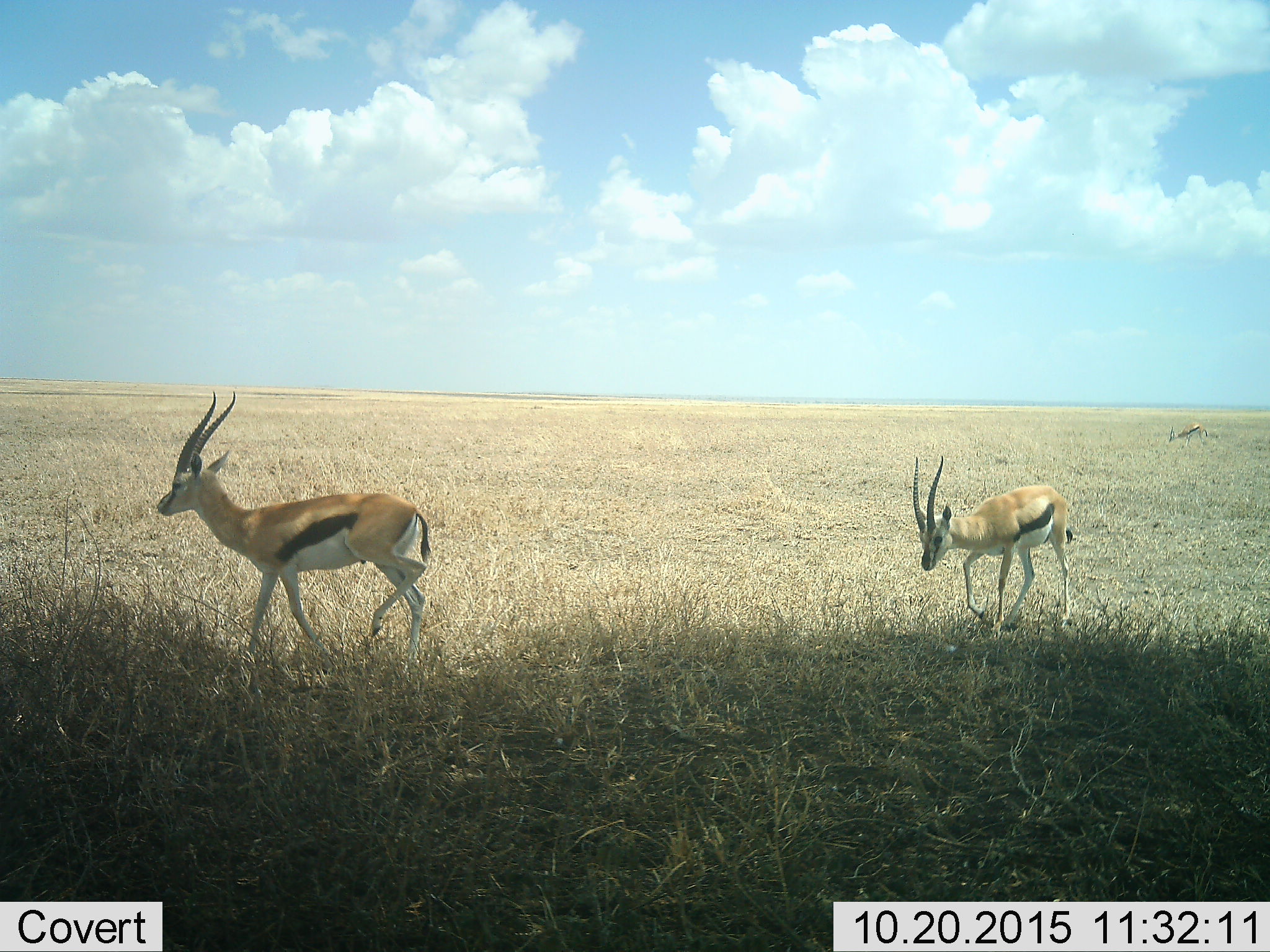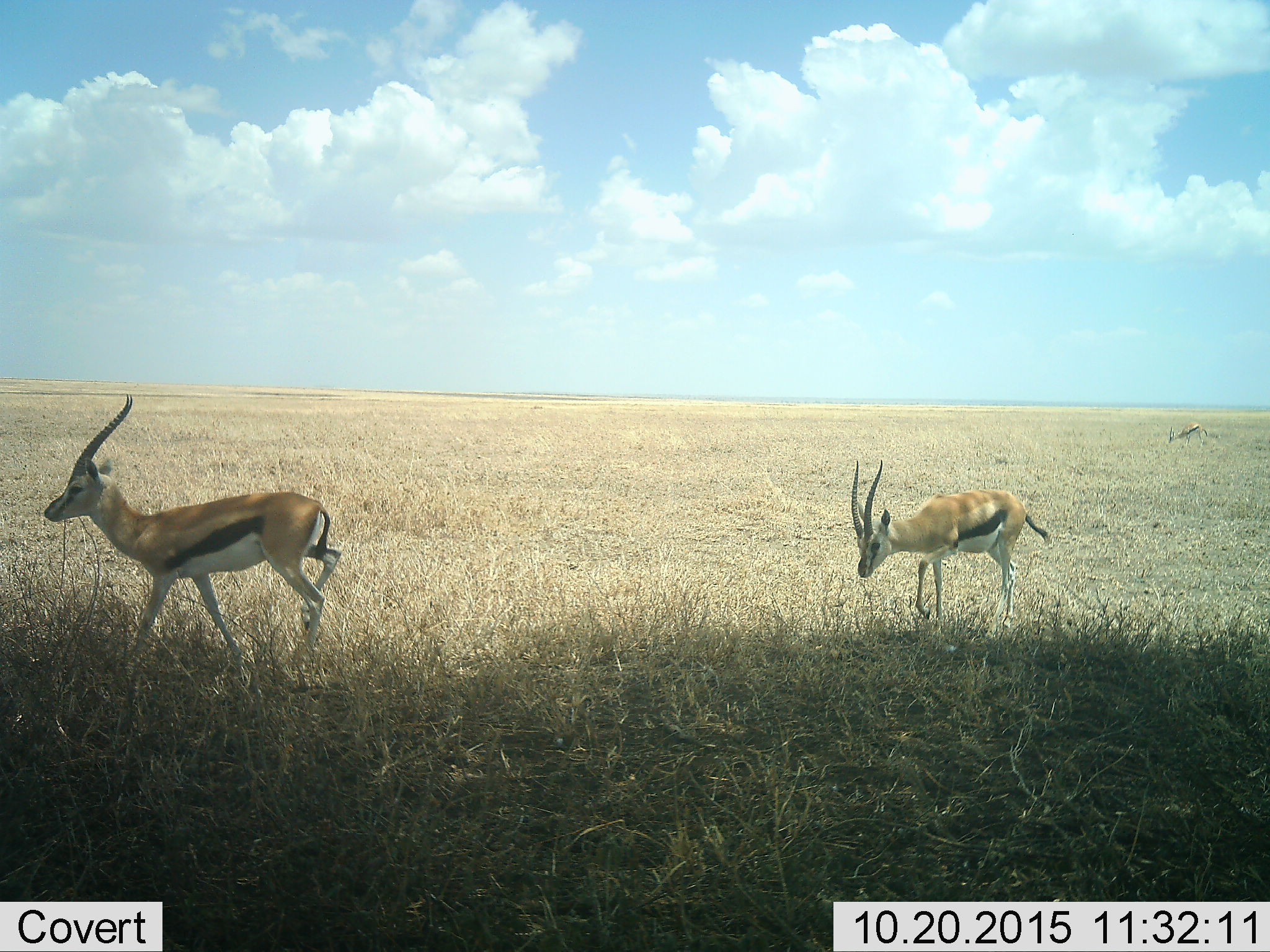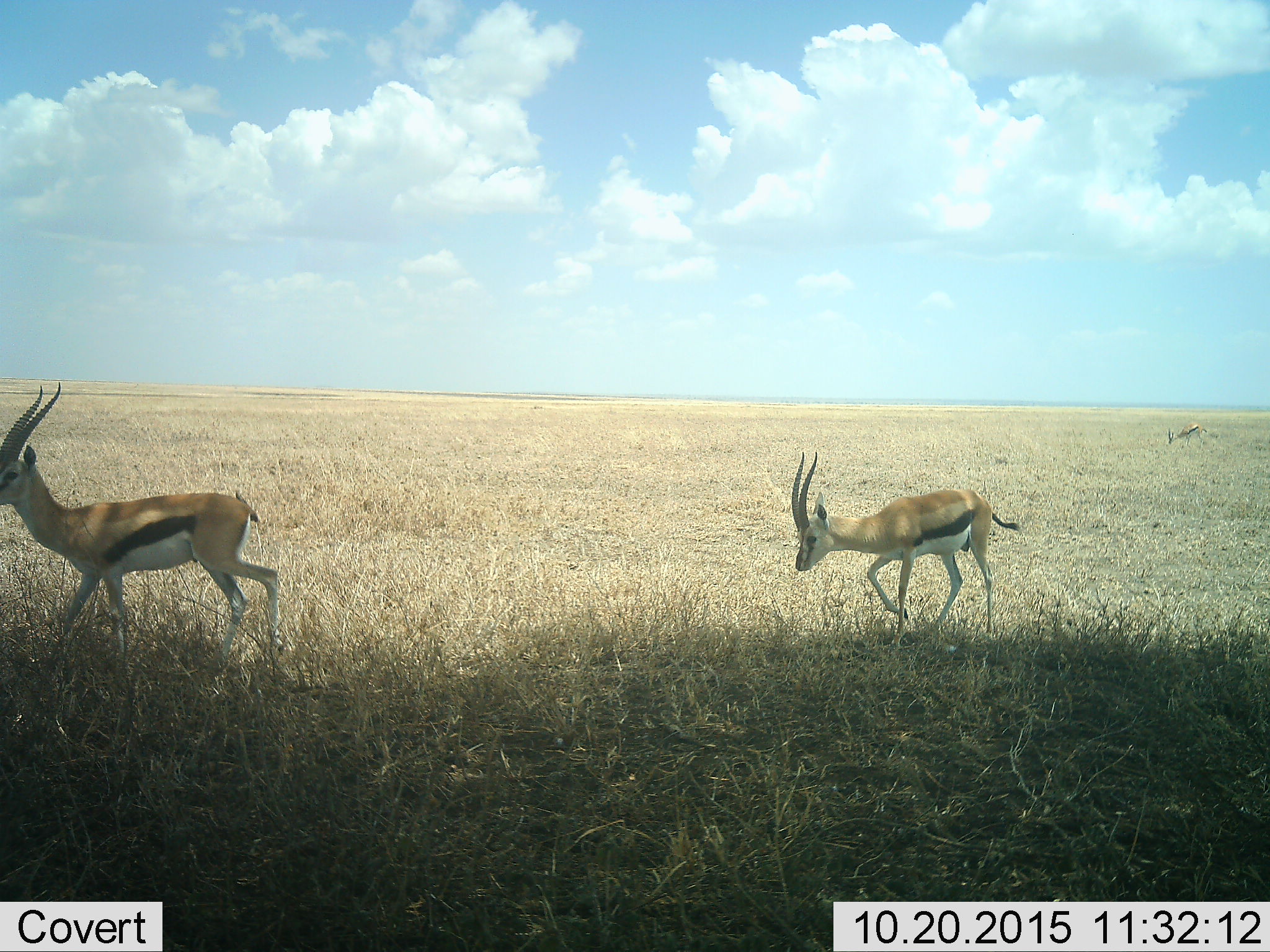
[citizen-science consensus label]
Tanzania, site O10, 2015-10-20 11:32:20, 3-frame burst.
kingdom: Animalia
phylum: Chordata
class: Mammalia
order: Artiodactyla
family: Bovidae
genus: Eudorcas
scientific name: Eudorcas thomsonii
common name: thomson's gazelle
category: gazellethomsons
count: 3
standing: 12%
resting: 0%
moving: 88%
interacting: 0%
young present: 0%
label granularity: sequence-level